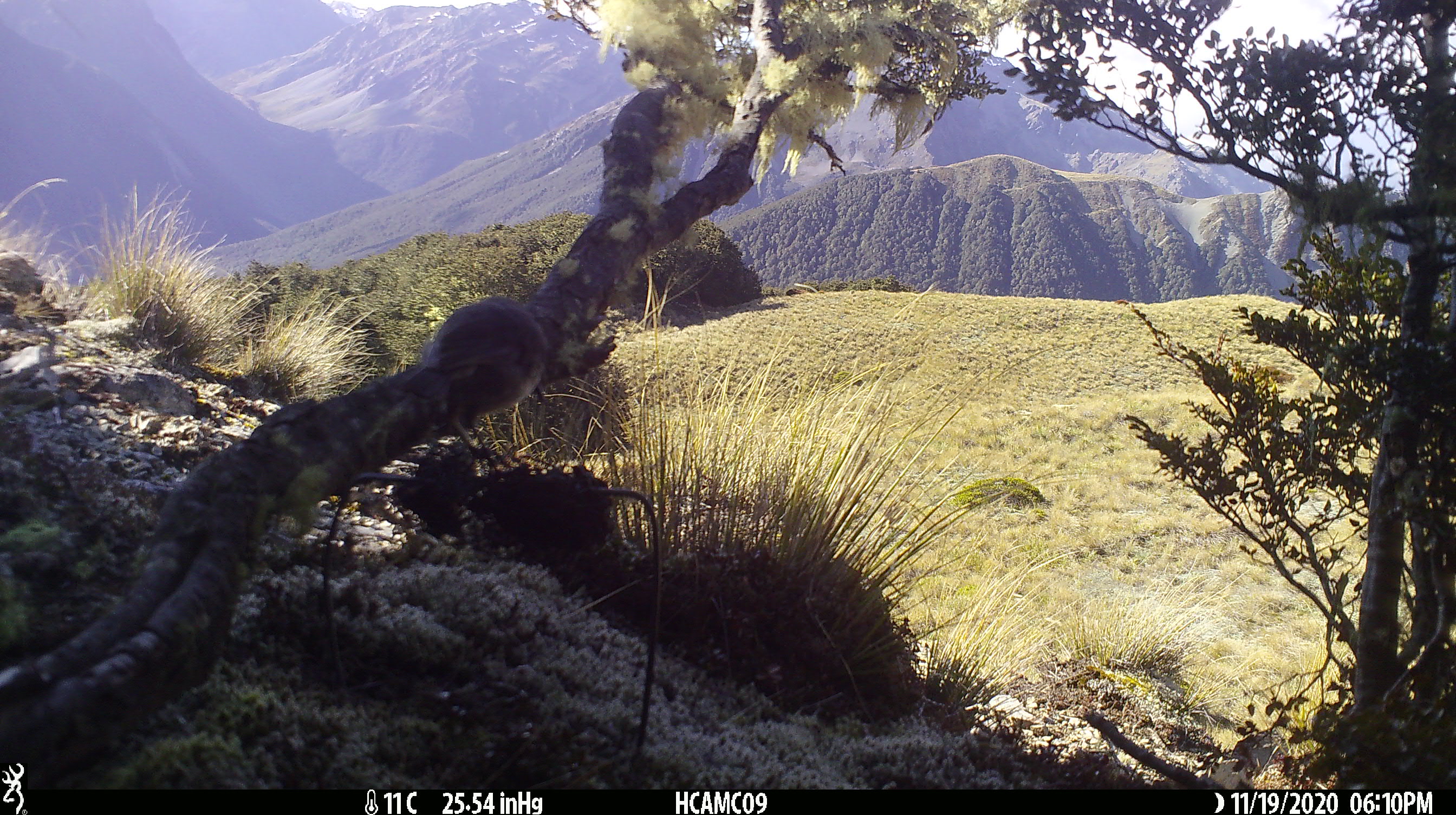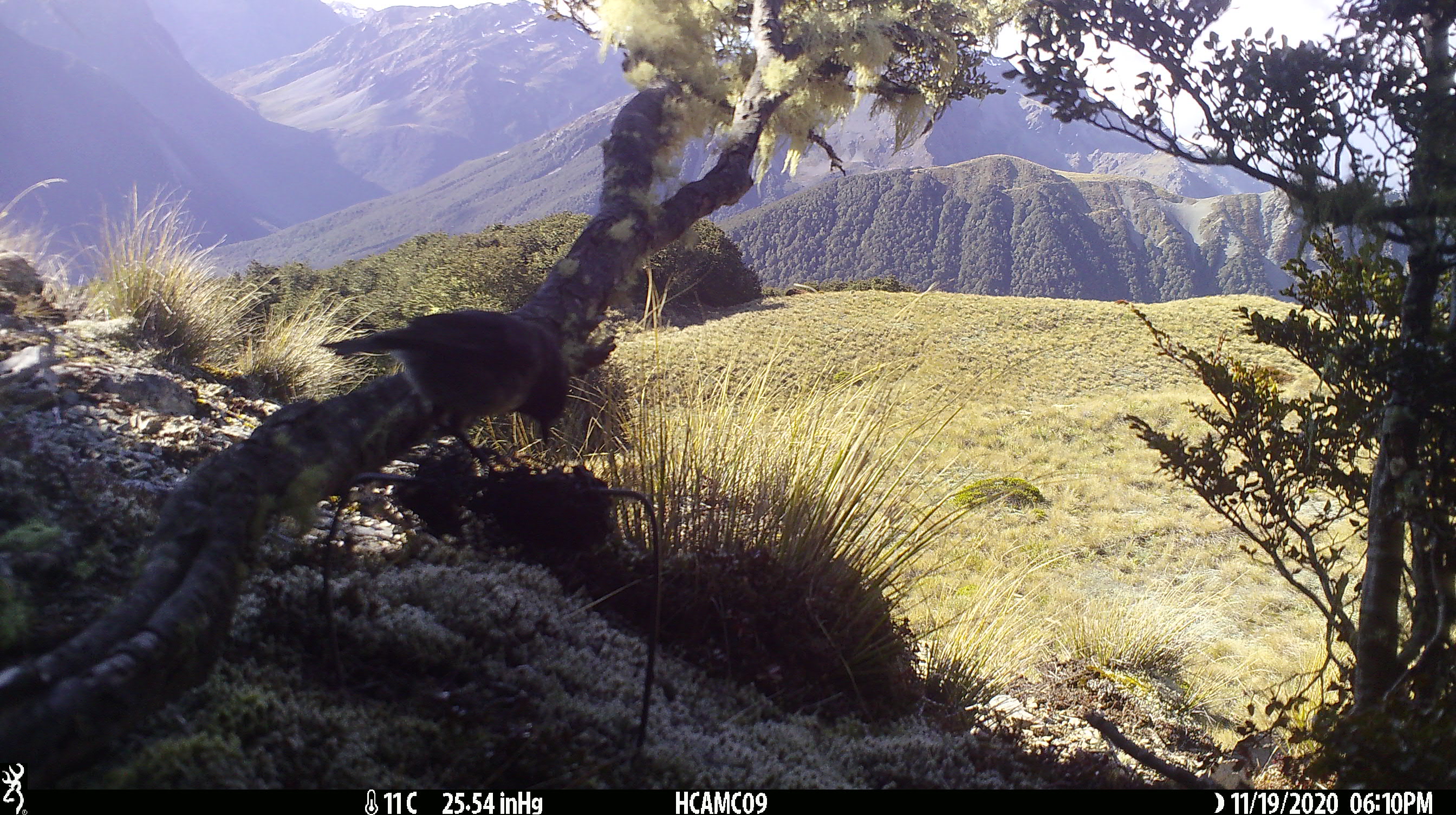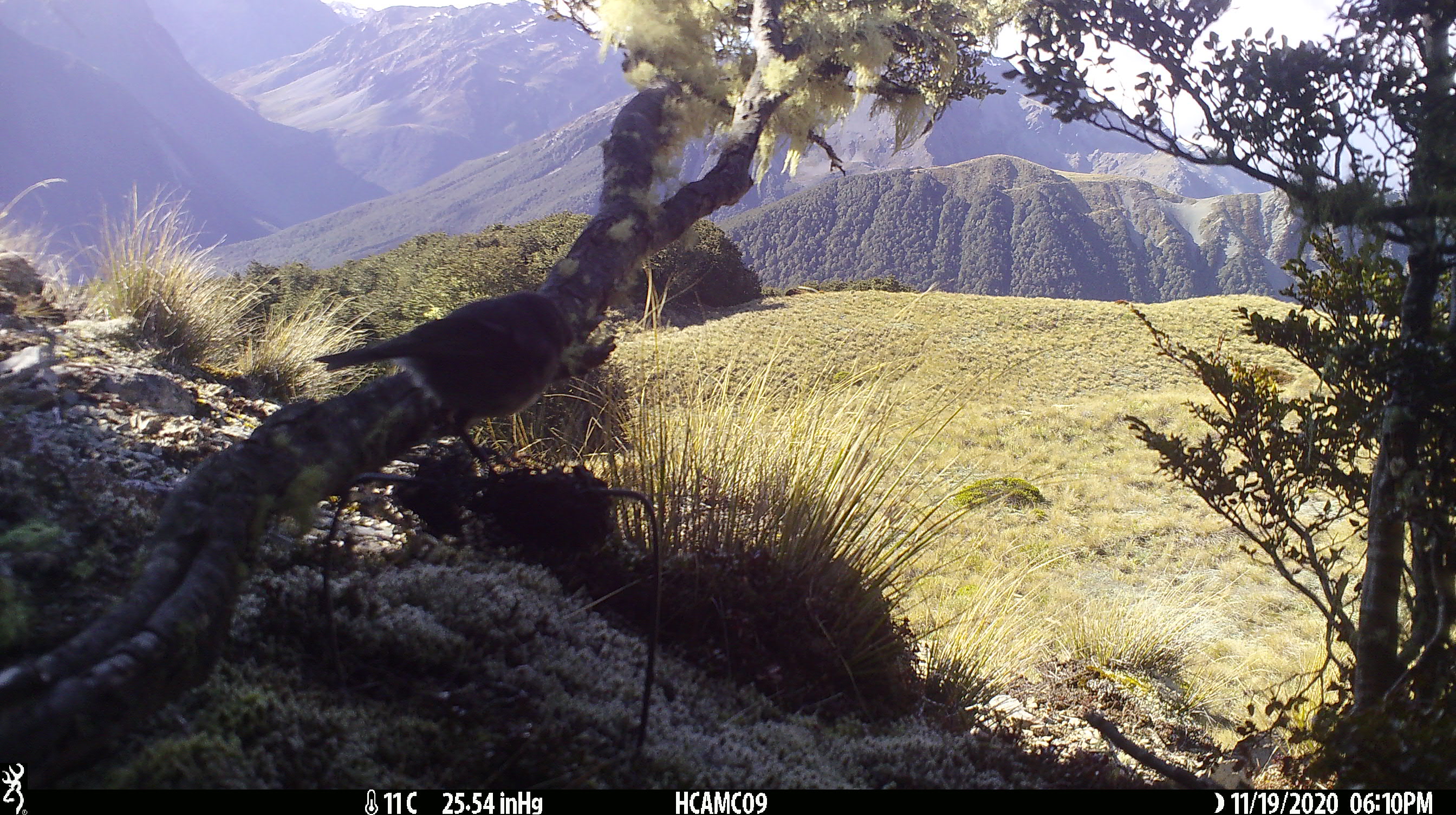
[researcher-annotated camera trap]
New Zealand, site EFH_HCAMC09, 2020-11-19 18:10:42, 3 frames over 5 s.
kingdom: Animalia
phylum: Chordata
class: Aves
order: Passeriformes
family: Petroicidae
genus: Petroica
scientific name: Petroica australis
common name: new zealand robin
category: robin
Robin (new zealand robin) (Petroica australis).